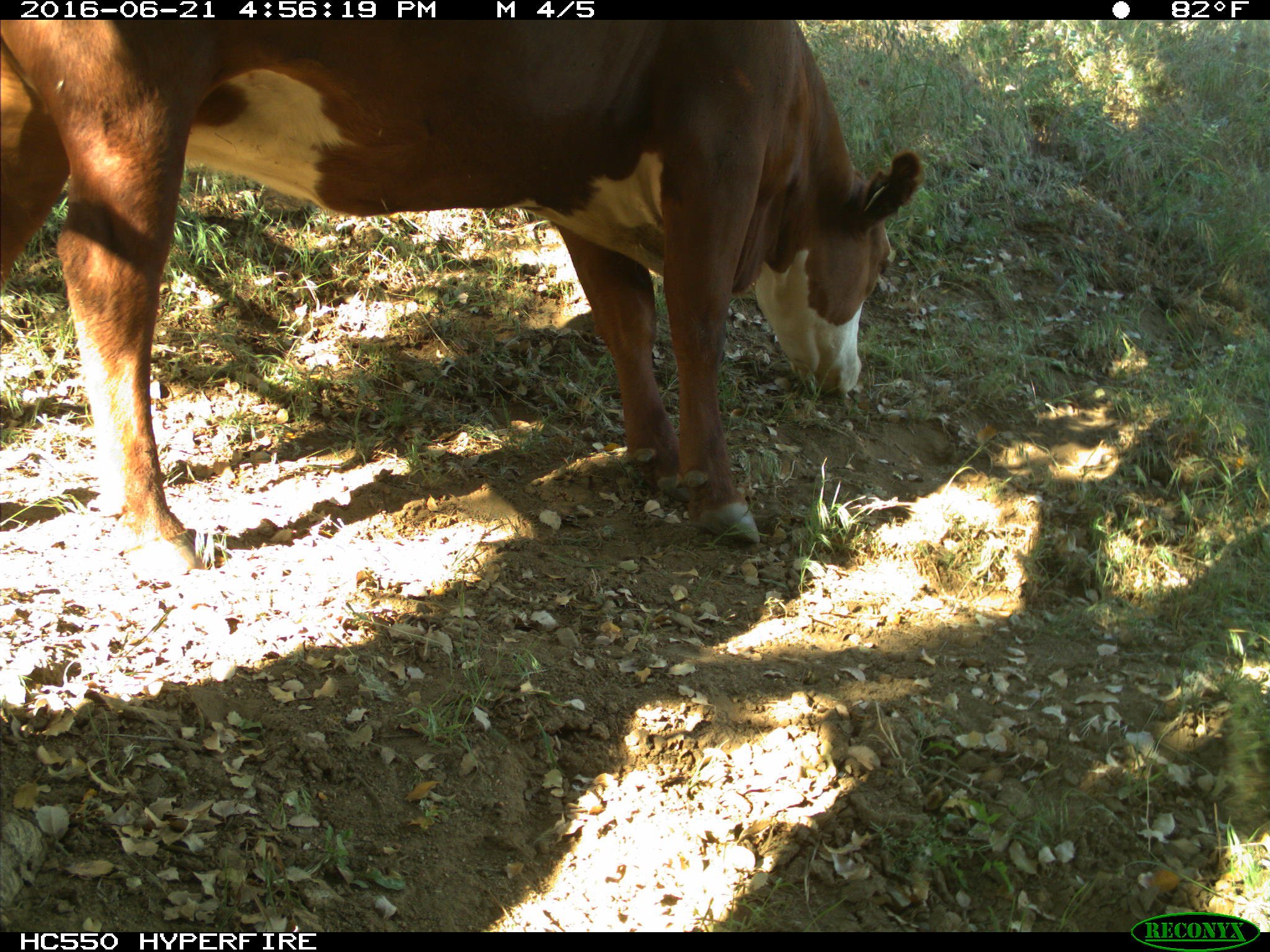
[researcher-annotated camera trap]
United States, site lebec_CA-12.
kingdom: Animalia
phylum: Chordata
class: Mammalia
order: Artiodactyla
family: Bovidae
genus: Bos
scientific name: Bos taurus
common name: domestic cow